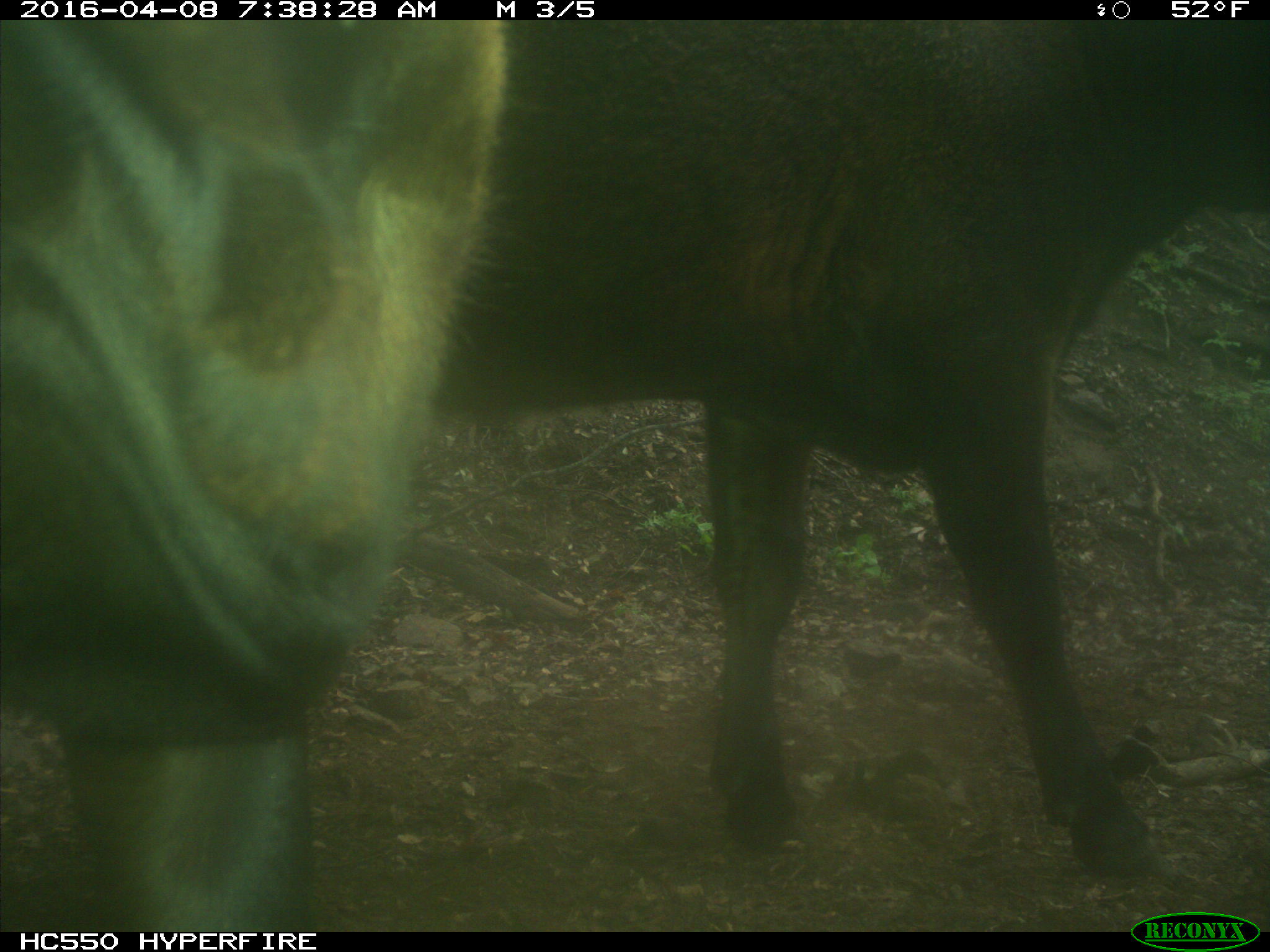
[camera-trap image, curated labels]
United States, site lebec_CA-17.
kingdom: Animalia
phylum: Chordata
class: Mammalia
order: Artiodactyla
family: Bovidae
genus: Bos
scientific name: Bos taurus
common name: domestic cow